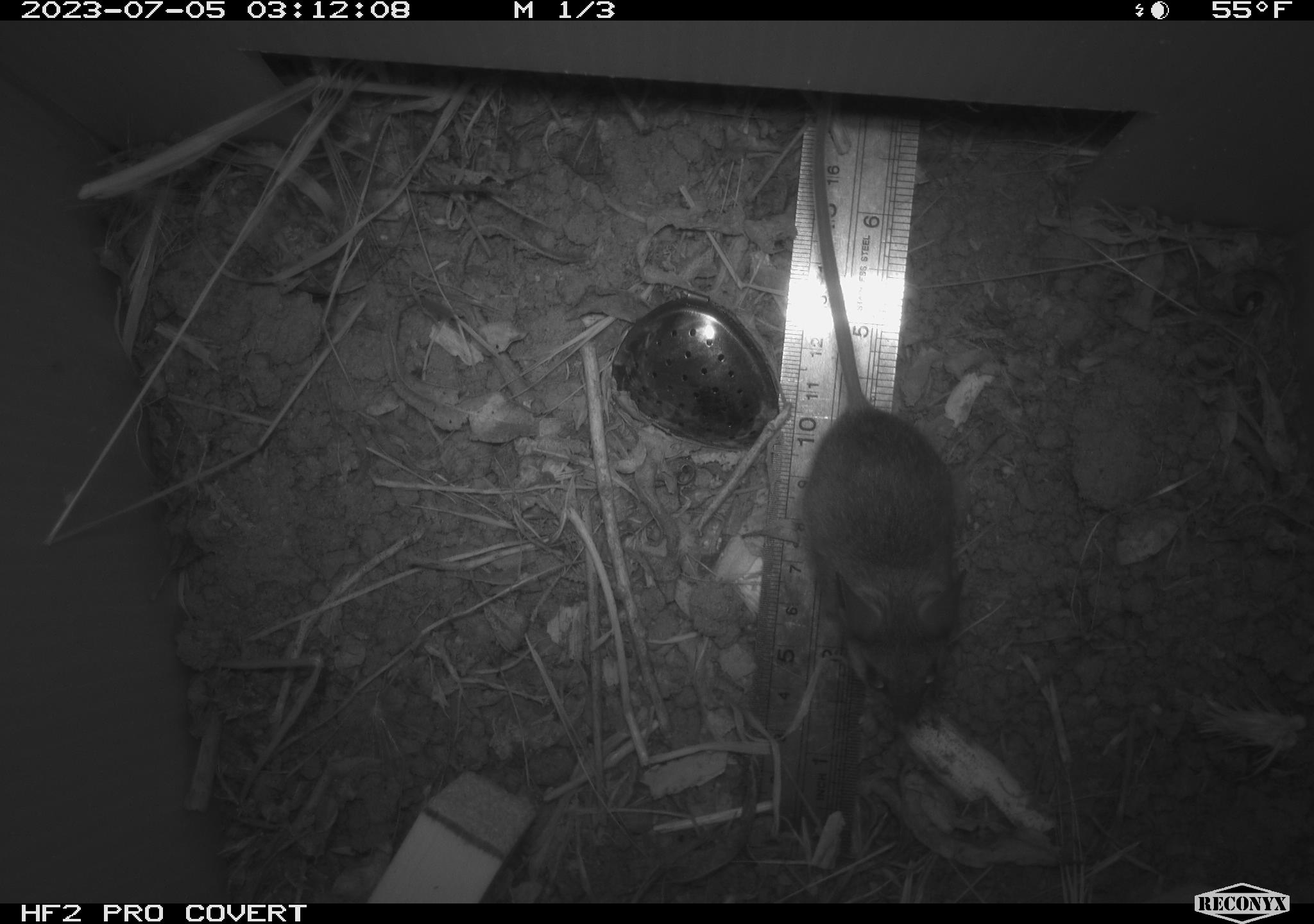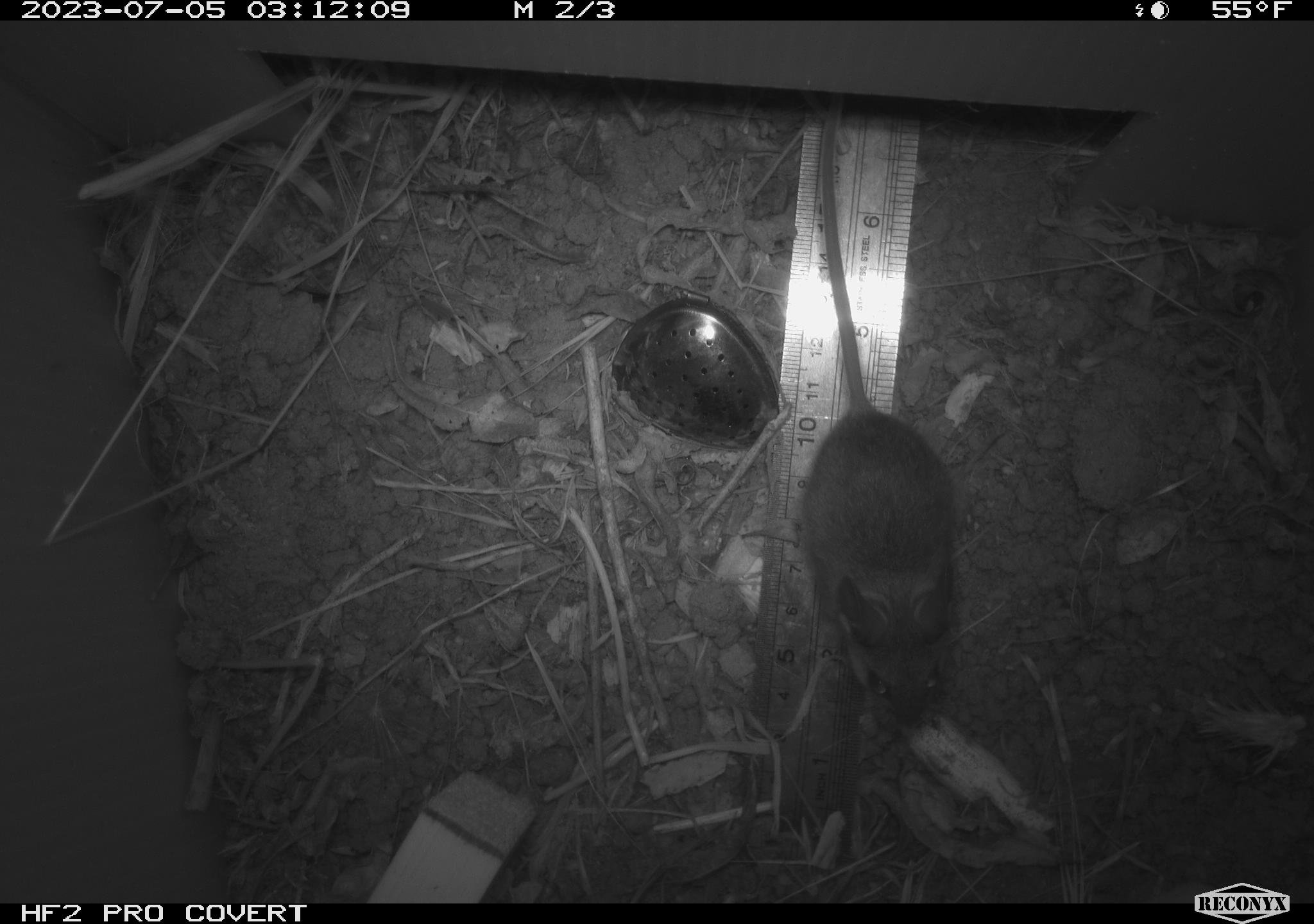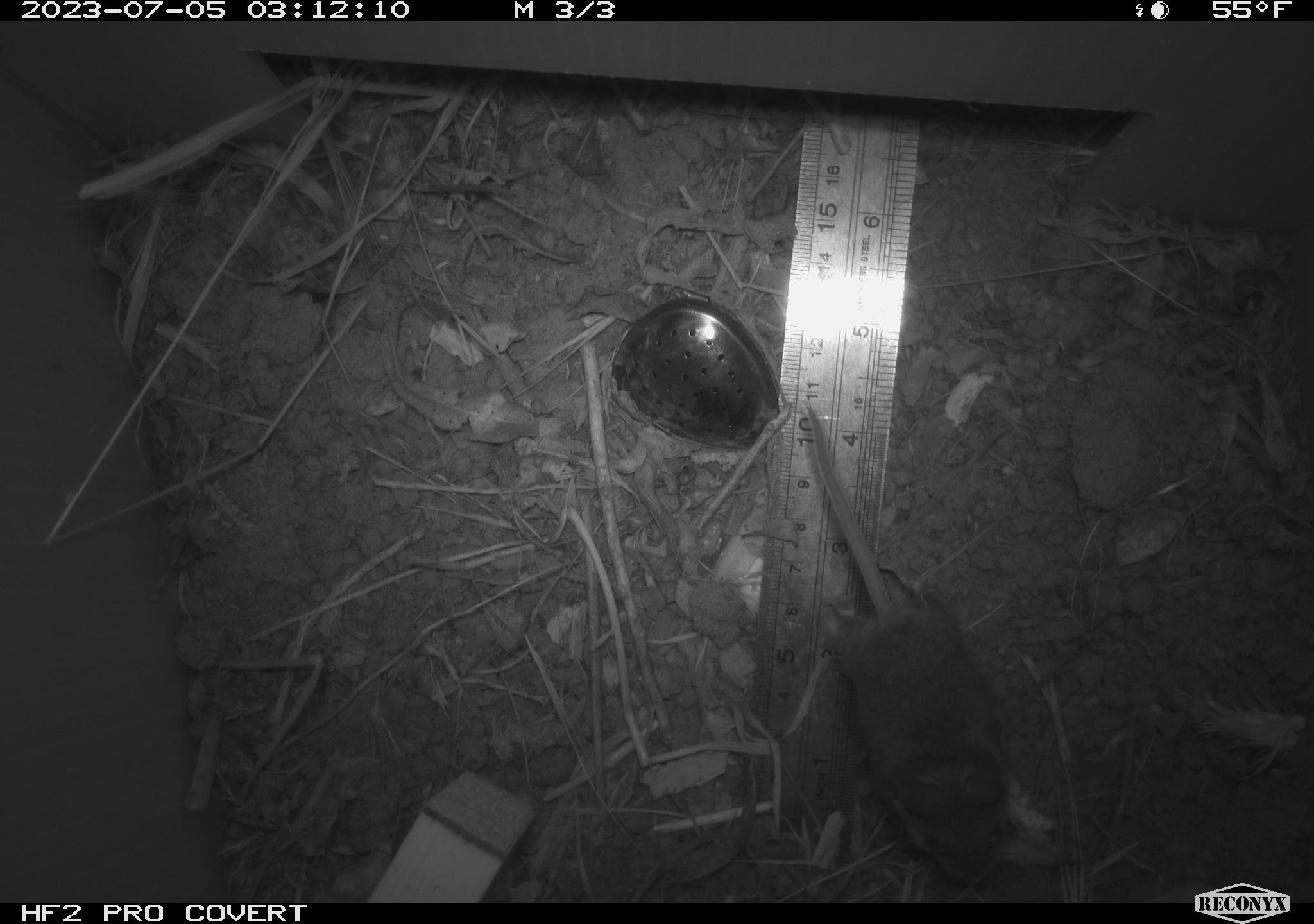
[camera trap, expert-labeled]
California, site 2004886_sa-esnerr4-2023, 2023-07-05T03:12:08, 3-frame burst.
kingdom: Animalia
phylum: Chordata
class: Mammalia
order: Rodentia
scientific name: Rodentia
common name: mouse species